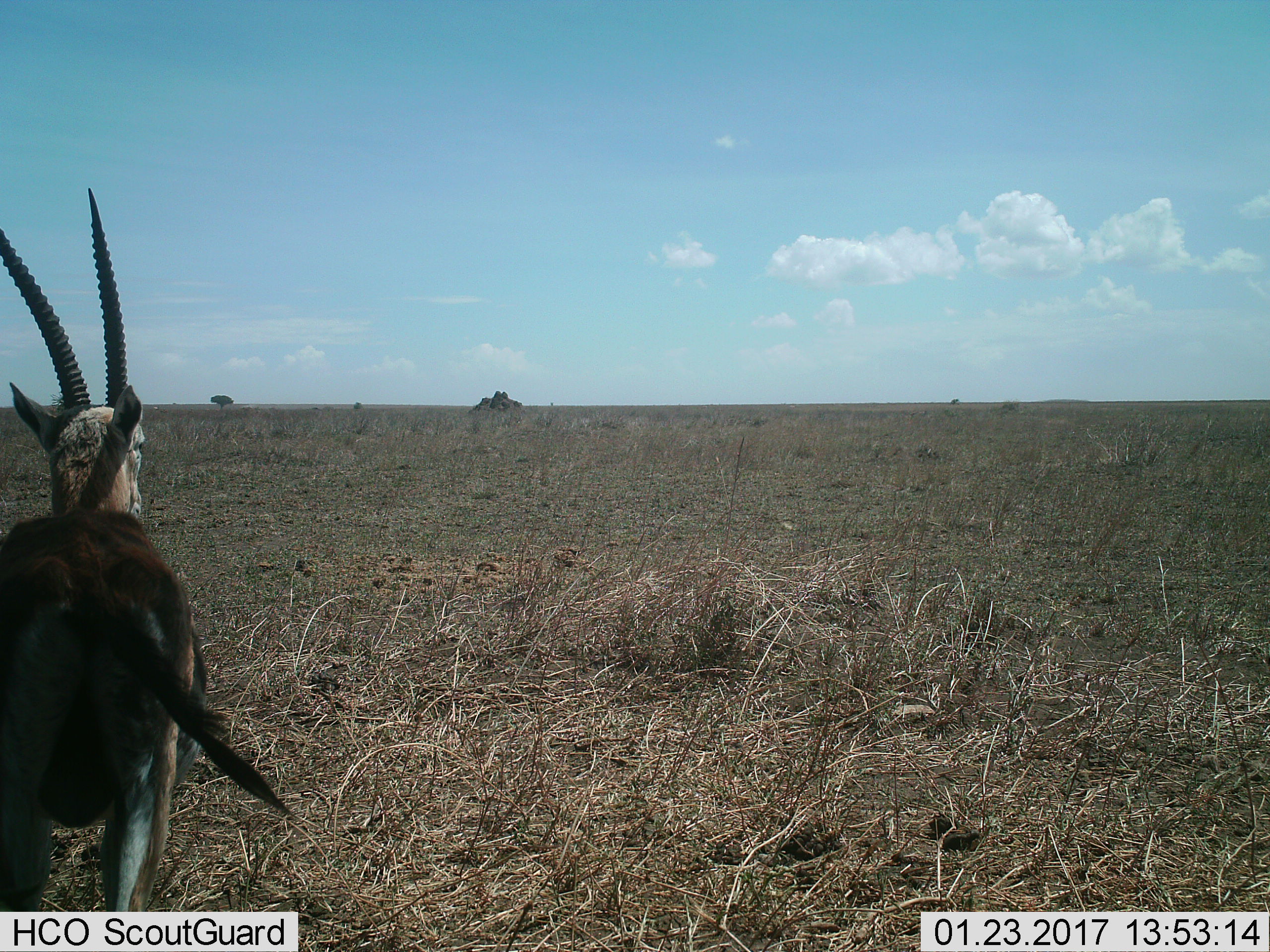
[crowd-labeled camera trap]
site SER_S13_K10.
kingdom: Animalia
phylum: Chordata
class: Mammalia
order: Artiodactyla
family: Bovidae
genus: Eudorcas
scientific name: Eudorcas thomsonii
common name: thomson's gazelle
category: gazellethomsons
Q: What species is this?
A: Gazellethomsons (thomson's gazelle) (Eudorcas thomsonii).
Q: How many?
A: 1.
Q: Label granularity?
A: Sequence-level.